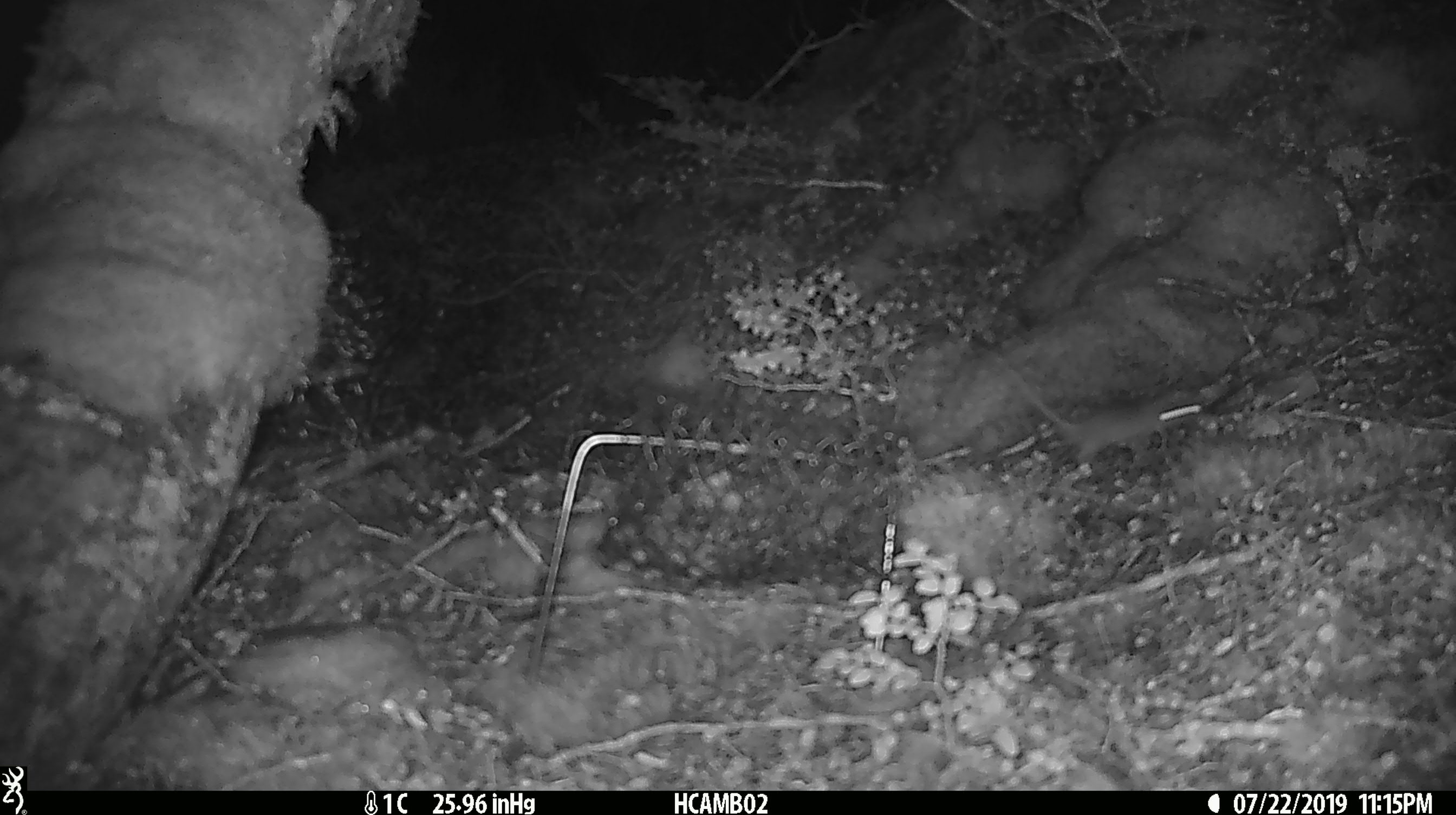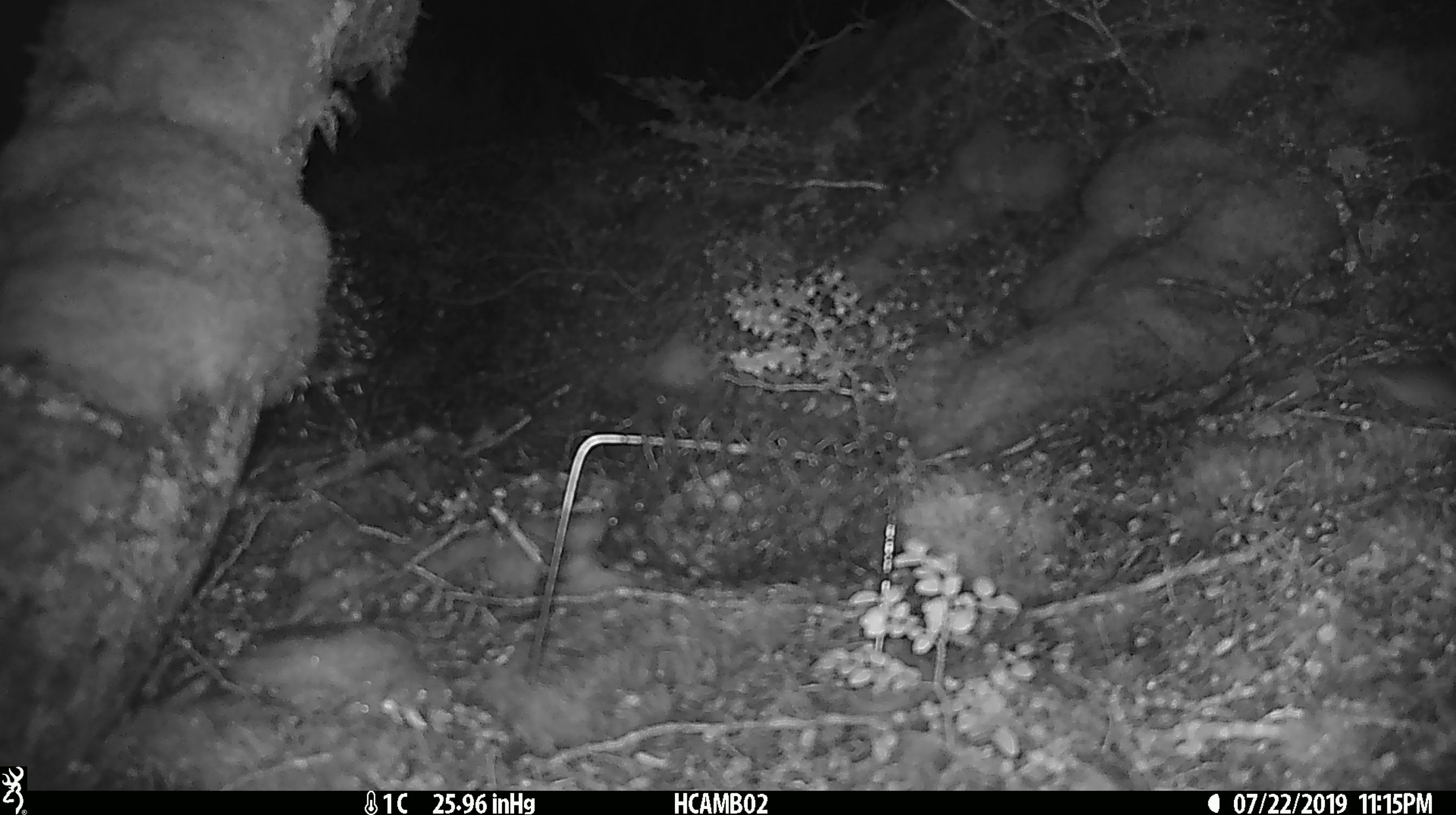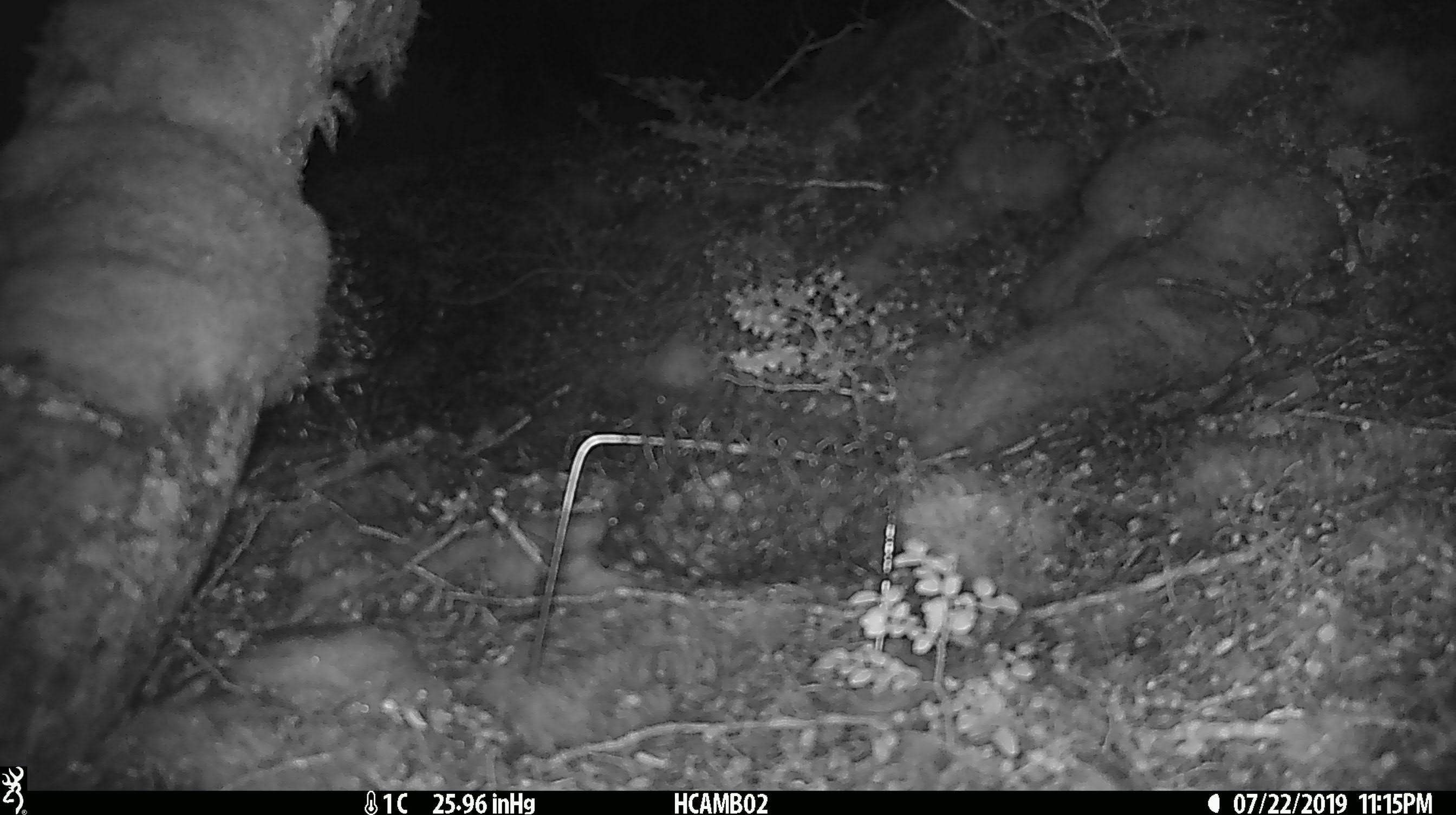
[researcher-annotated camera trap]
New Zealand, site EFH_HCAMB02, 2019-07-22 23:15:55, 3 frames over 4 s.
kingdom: Animalia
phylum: Chordata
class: Mammalia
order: Rodentia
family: Muridae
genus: Mus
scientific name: Mus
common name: mouse